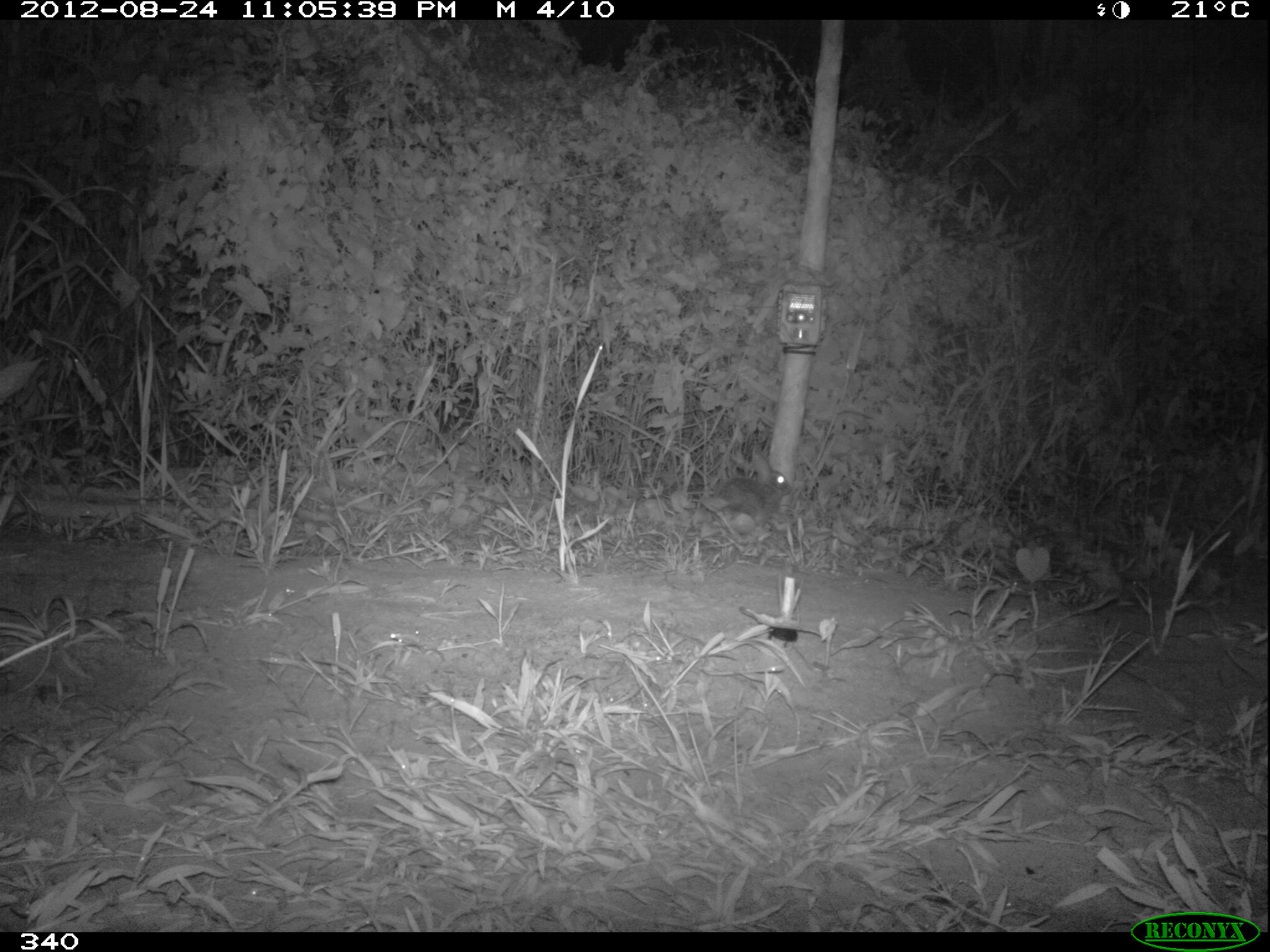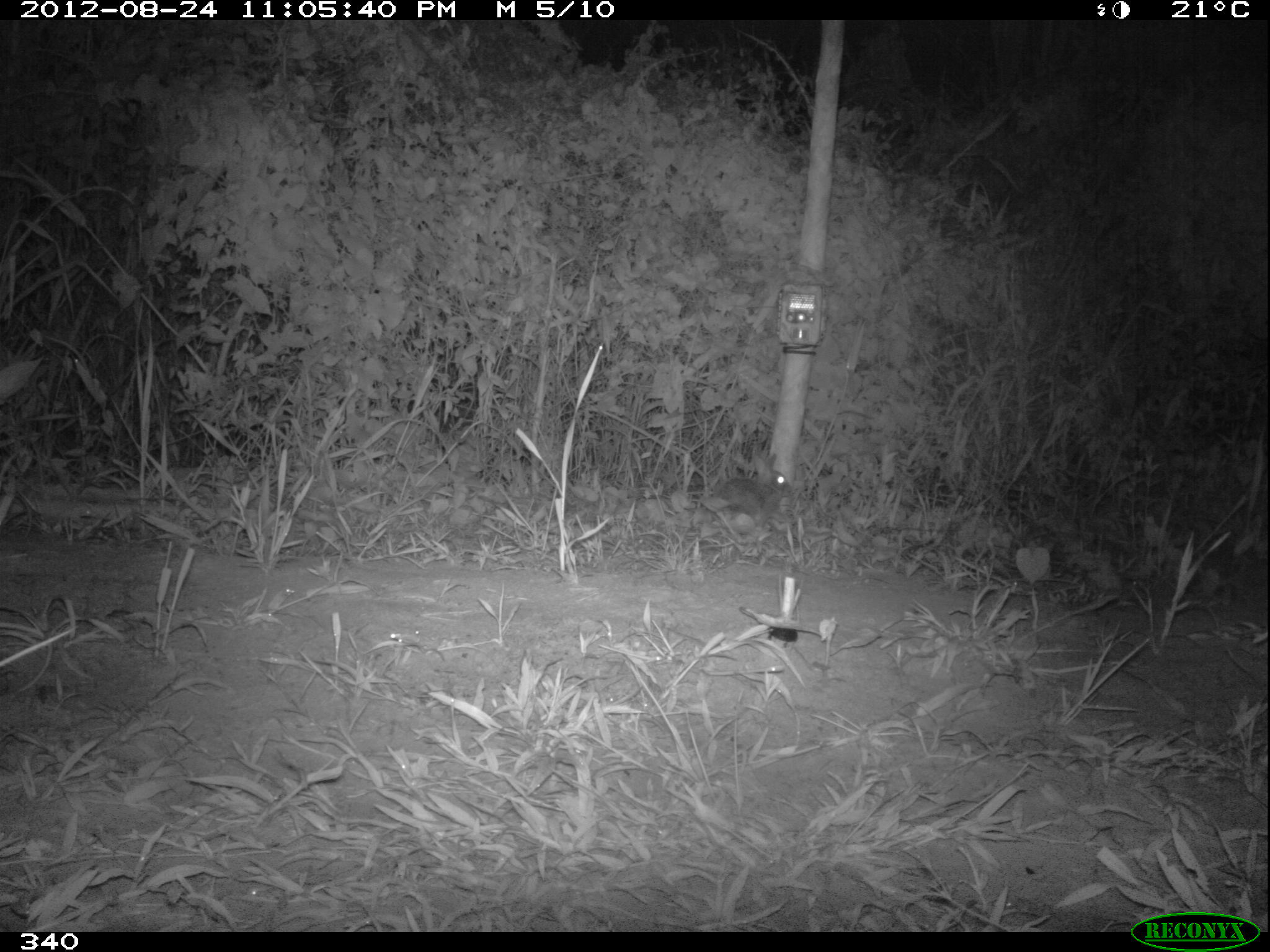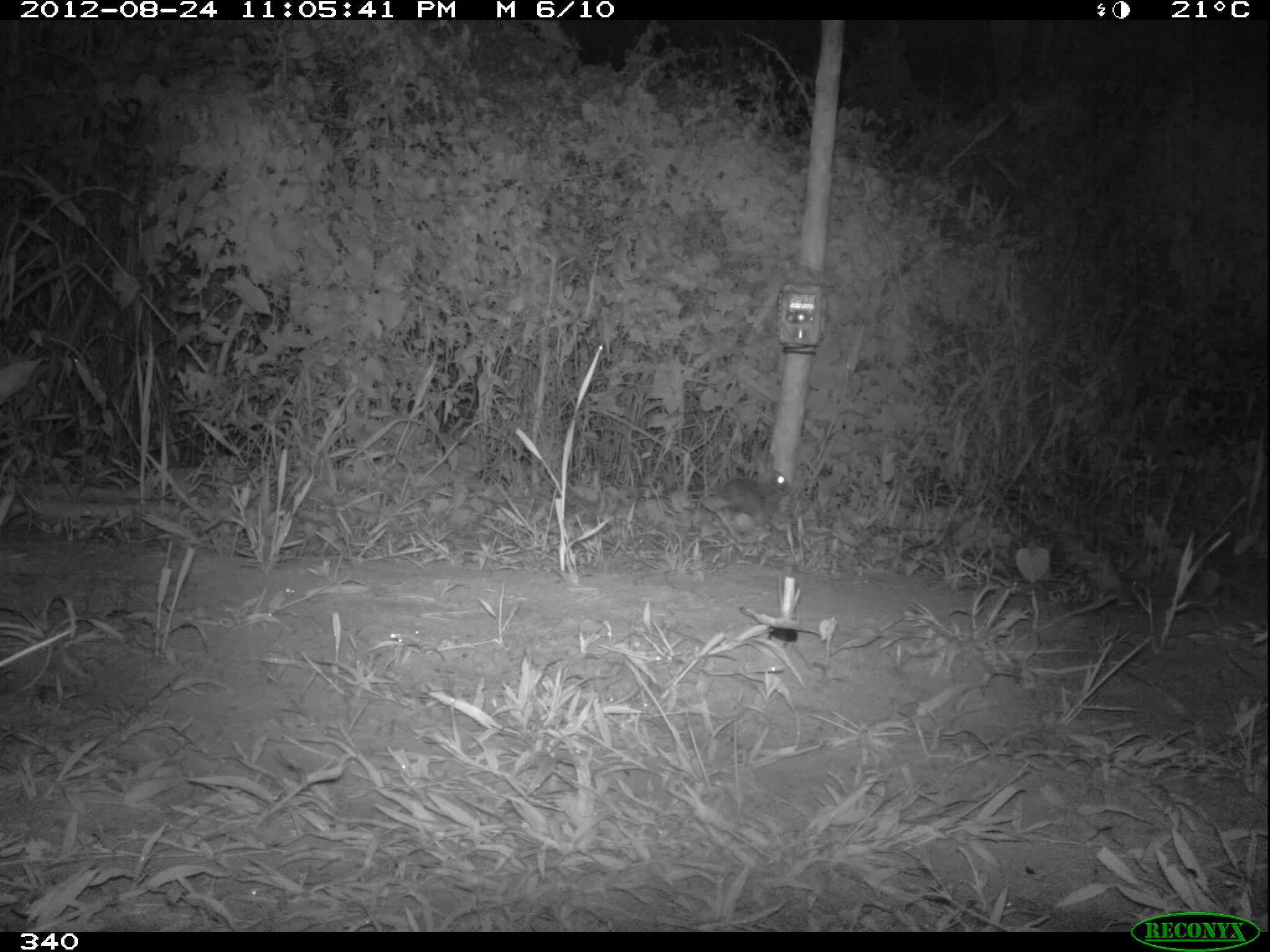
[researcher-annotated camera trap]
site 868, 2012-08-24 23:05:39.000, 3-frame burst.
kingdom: Animalia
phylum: Chordata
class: Mammalia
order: Lagomorpha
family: Leporidae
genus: Sylvilagus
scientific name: Sylvilagus brasiliensis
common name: tapeti